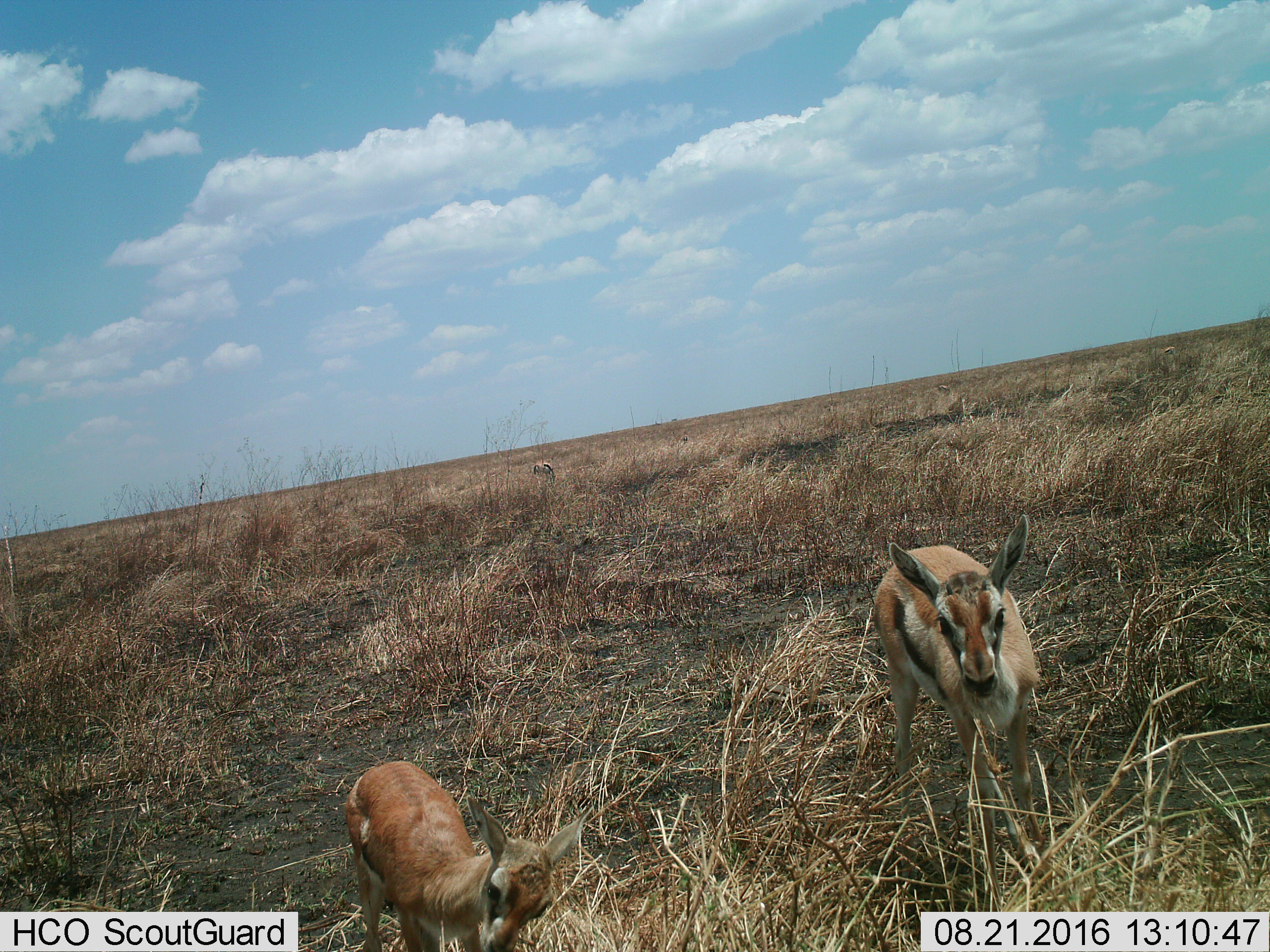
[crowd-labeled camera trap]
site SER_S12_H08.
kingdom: Animalia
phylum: Chordata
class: Mammalia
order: Artiodactyla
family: Bovidae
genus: Eudorcas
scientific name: Eudorcas thomsonii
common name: thomson's gazelle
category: gazellethomsons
Gazellethomsons (thomson's gazelle) (Eudorcas thomsonii), count 3. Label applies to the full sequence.